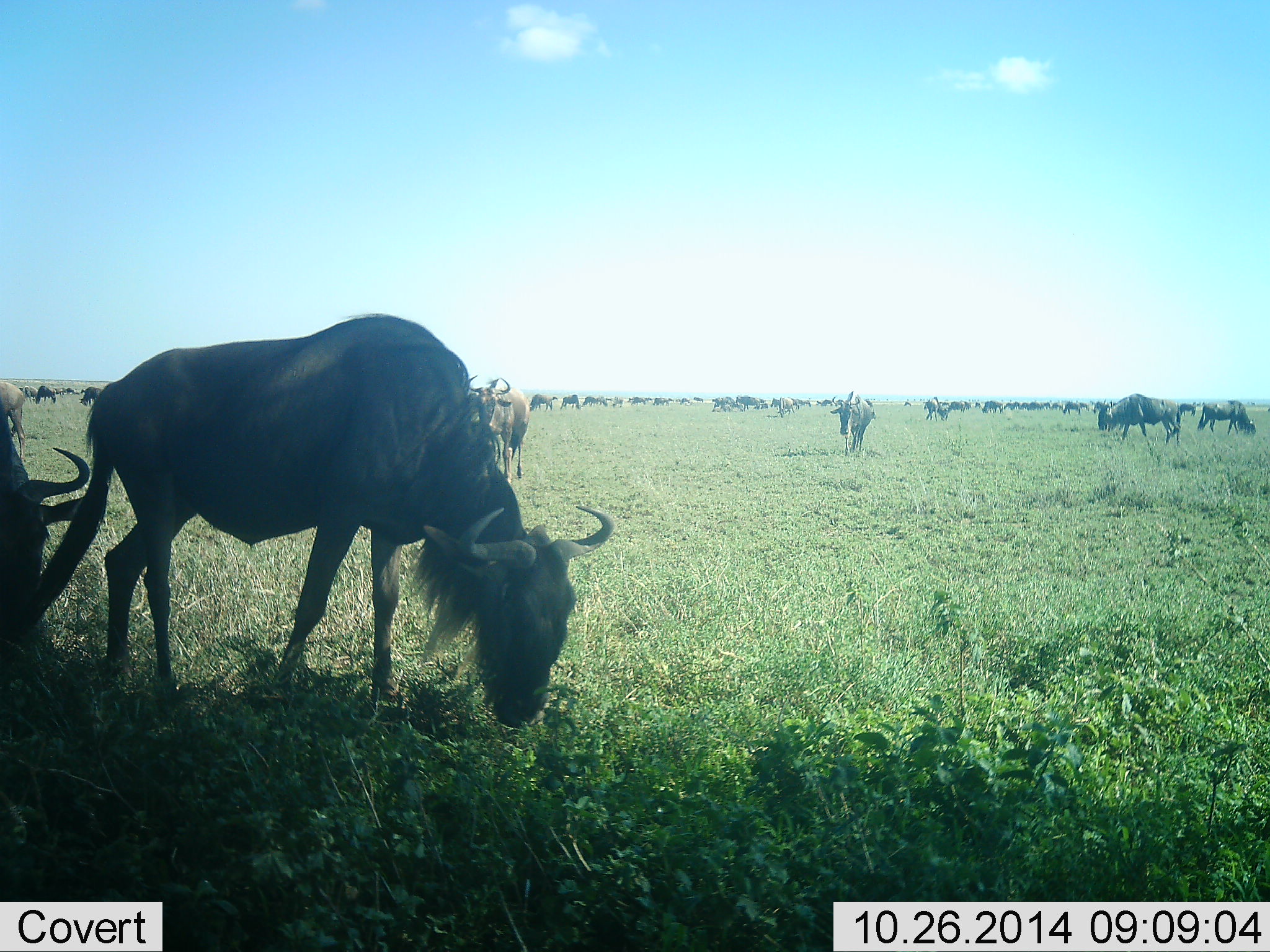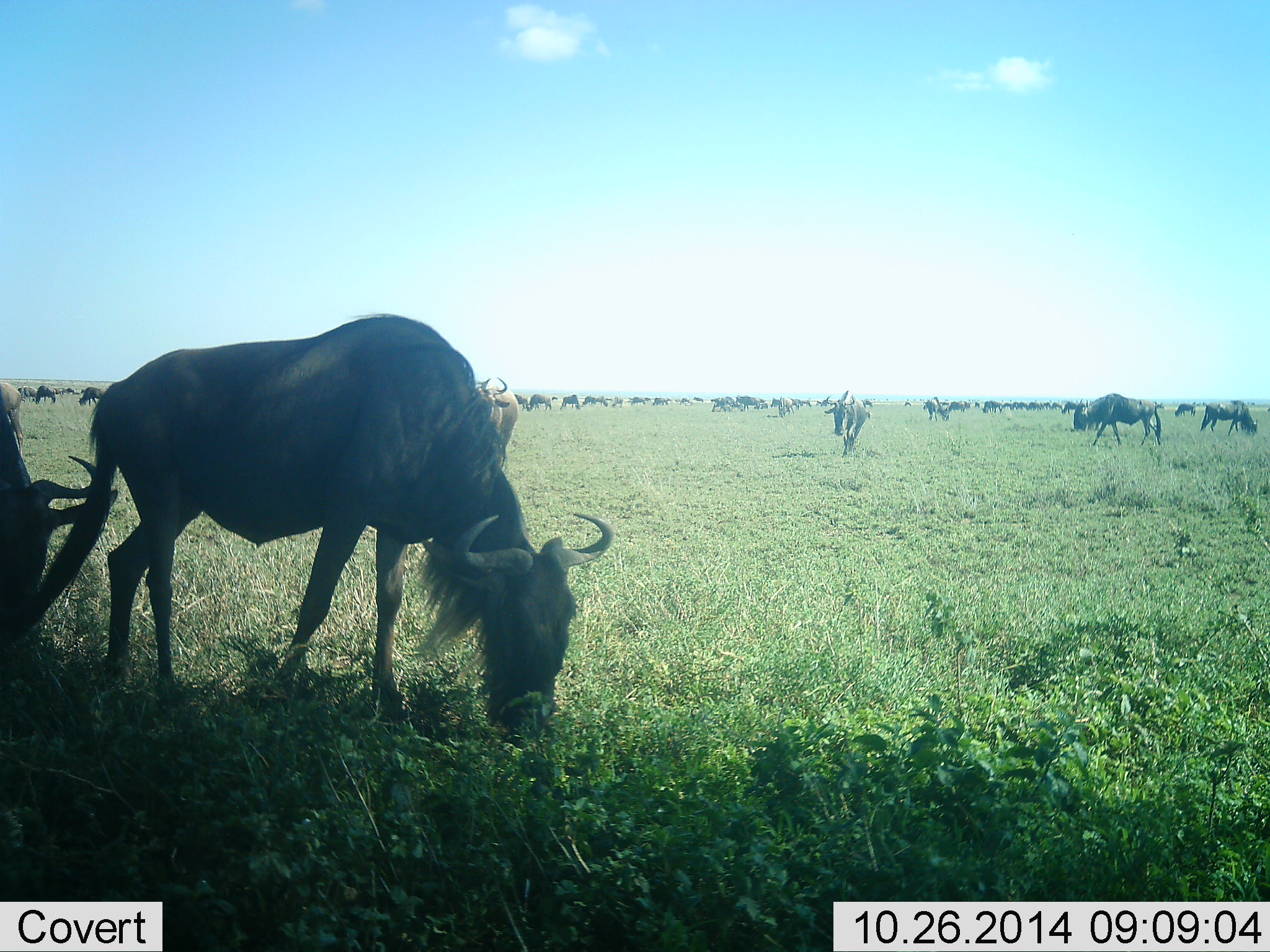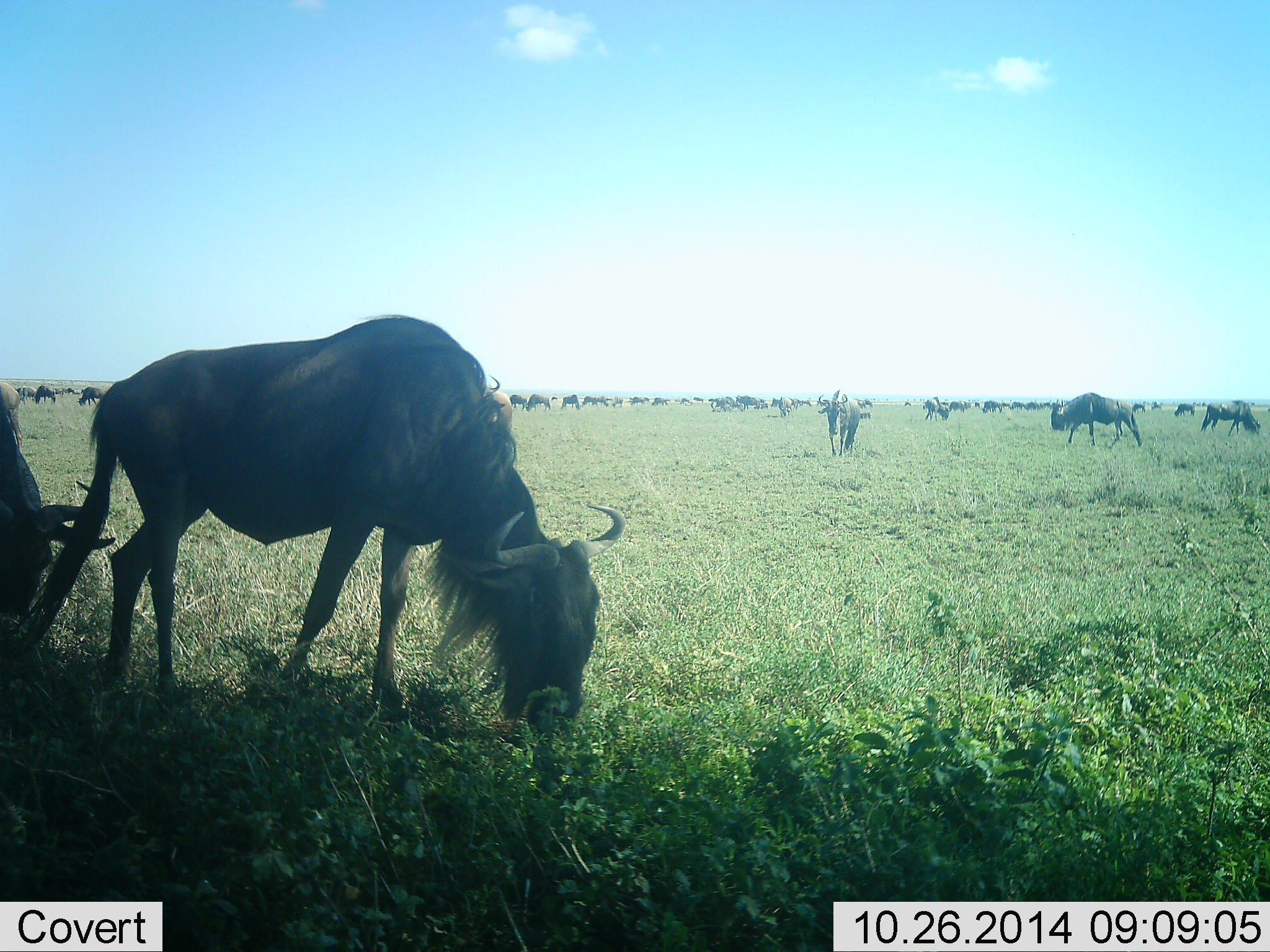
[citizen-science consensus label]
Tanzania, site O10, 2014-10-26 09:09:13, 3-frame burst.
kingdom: Animalia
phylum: Chordata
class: Mammalia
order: Artiodactyla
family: Bovidae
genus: Connochaetes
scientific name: Connochaetes taurinus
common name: blue wildebeest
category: wildebeest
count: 51+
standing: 50%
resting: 10%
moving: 40%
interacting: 10%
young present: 10%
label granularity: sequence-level